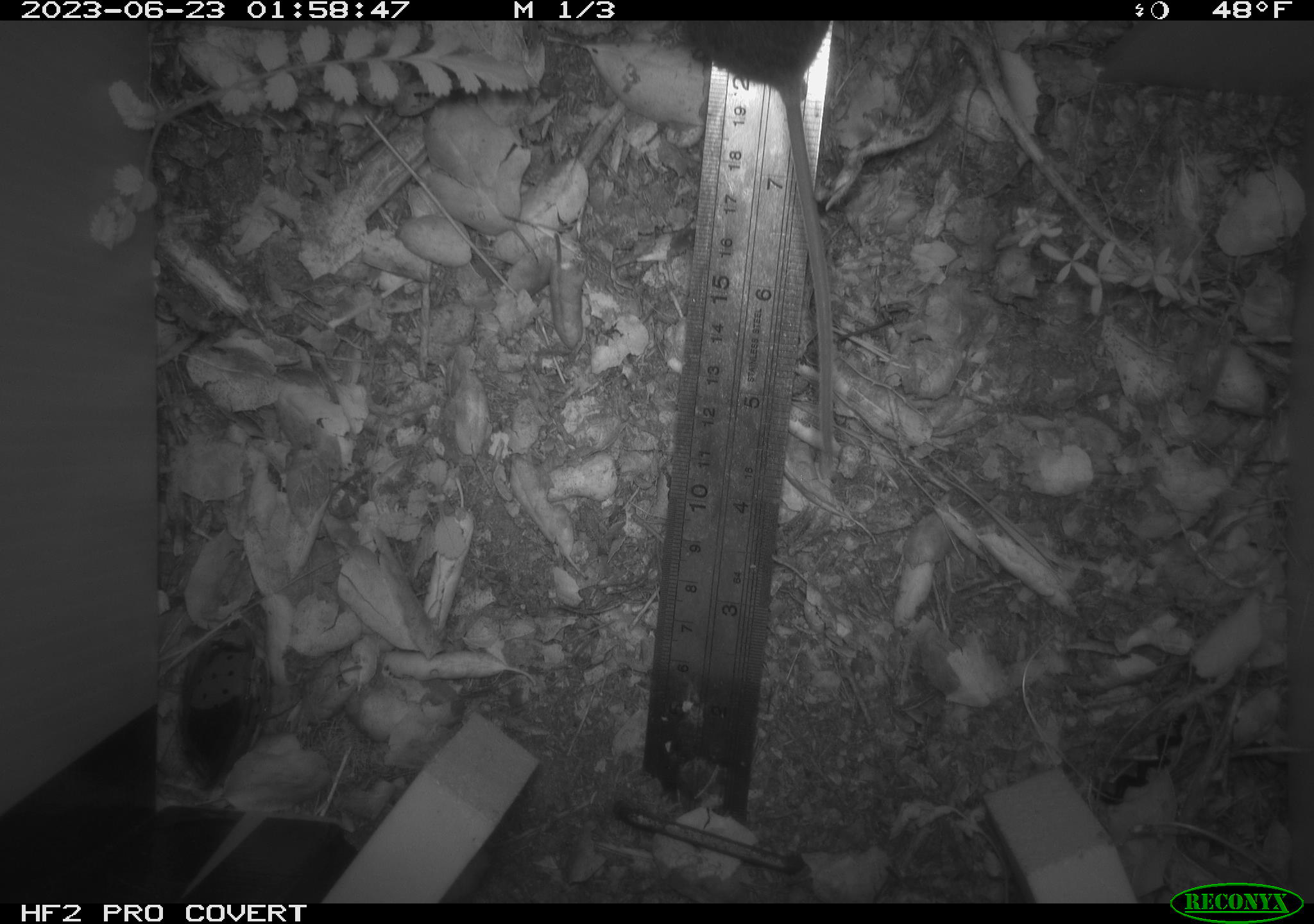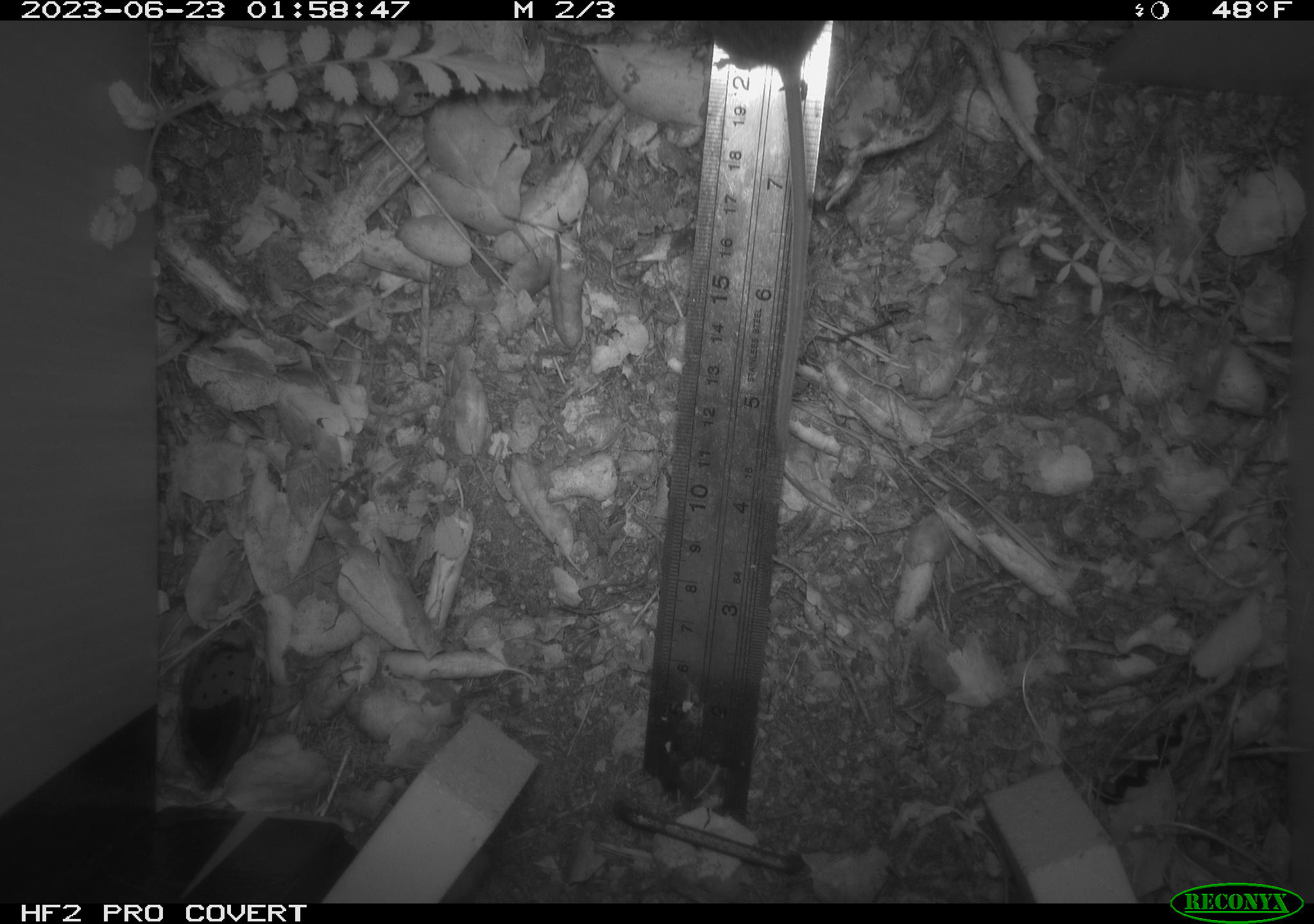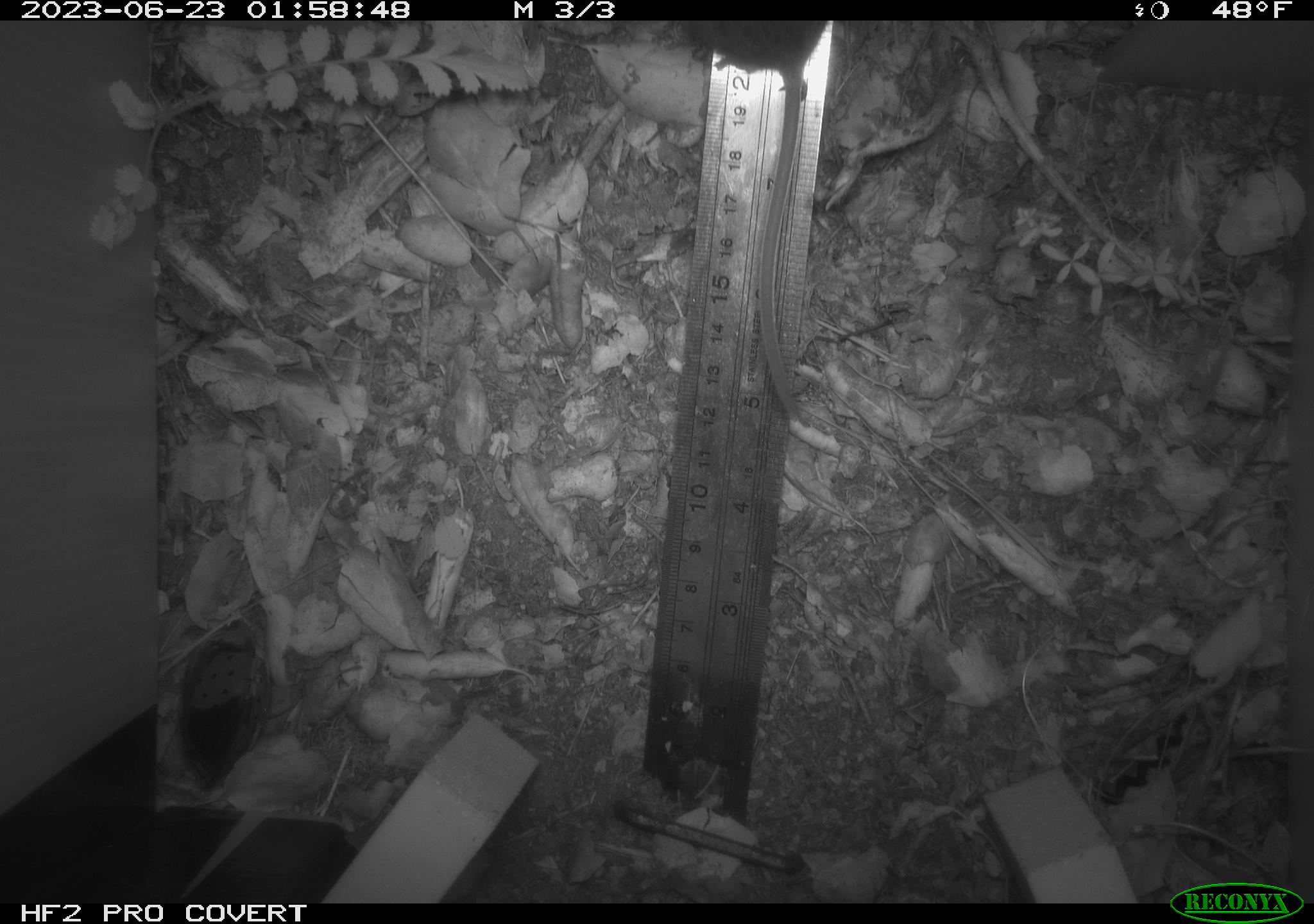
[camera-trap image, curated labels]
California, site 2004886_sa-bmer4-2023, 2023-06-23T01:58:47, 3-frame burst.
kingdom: Animalia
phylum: Chordata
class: Mammalia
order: Rodentia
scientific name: Rodentia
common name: mouse species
Mouse species (Rodentia).